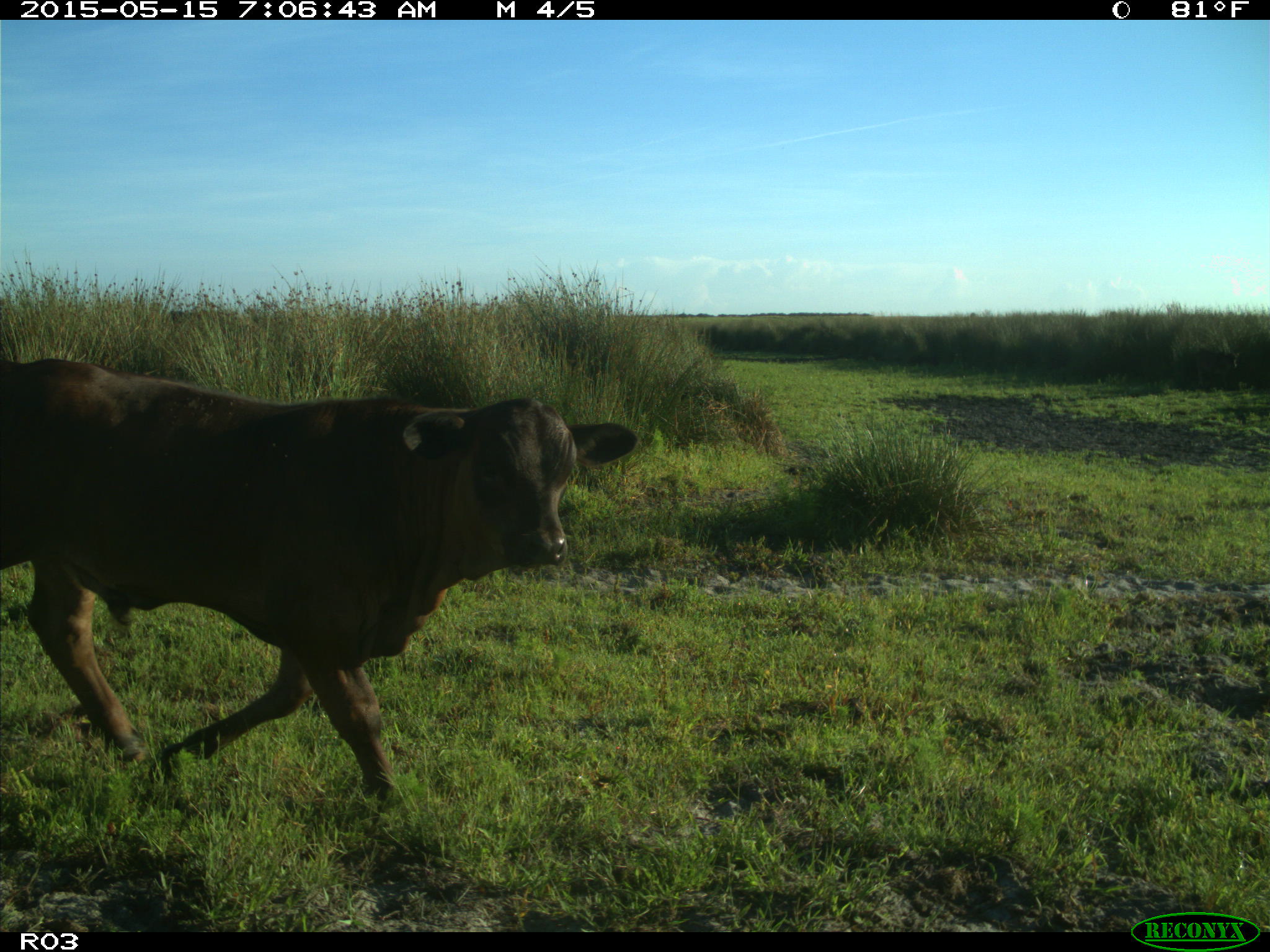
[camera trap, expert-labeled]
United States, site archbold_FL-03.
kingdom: Animalia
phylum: Chordata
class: Mammalia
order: Artiodactyla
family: Bovidae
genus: Bos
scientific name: Bos taurus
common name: domestic cow